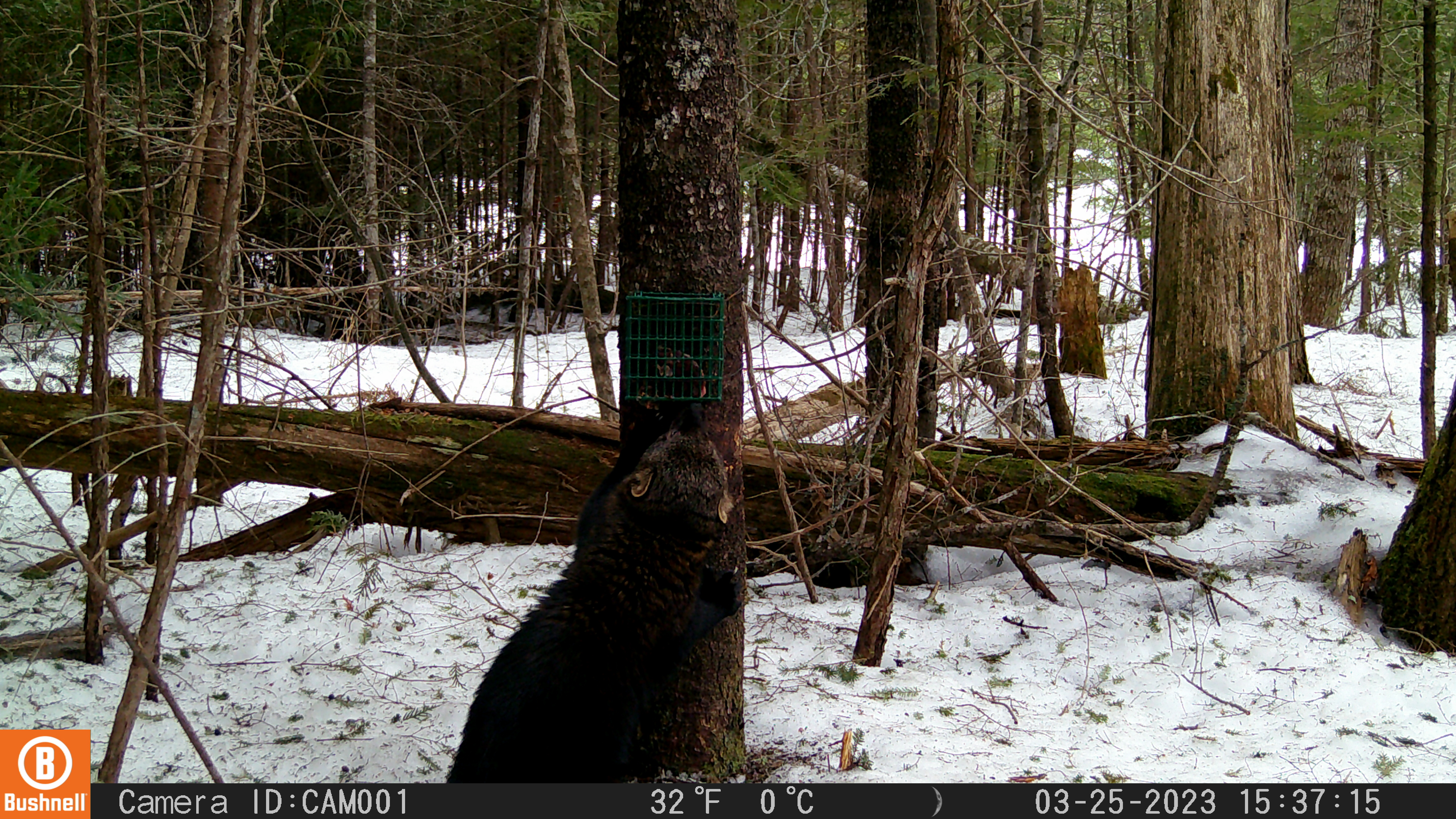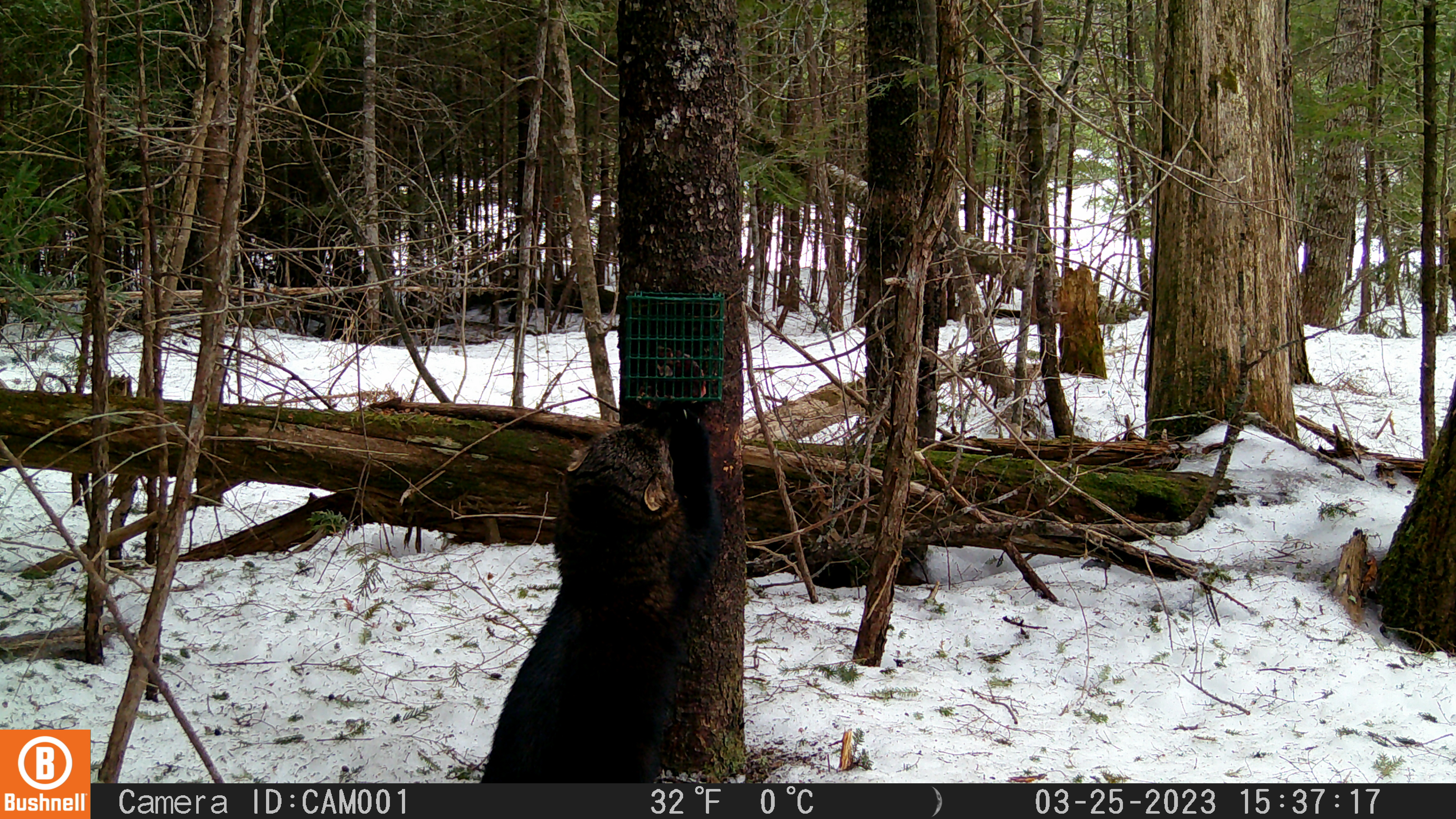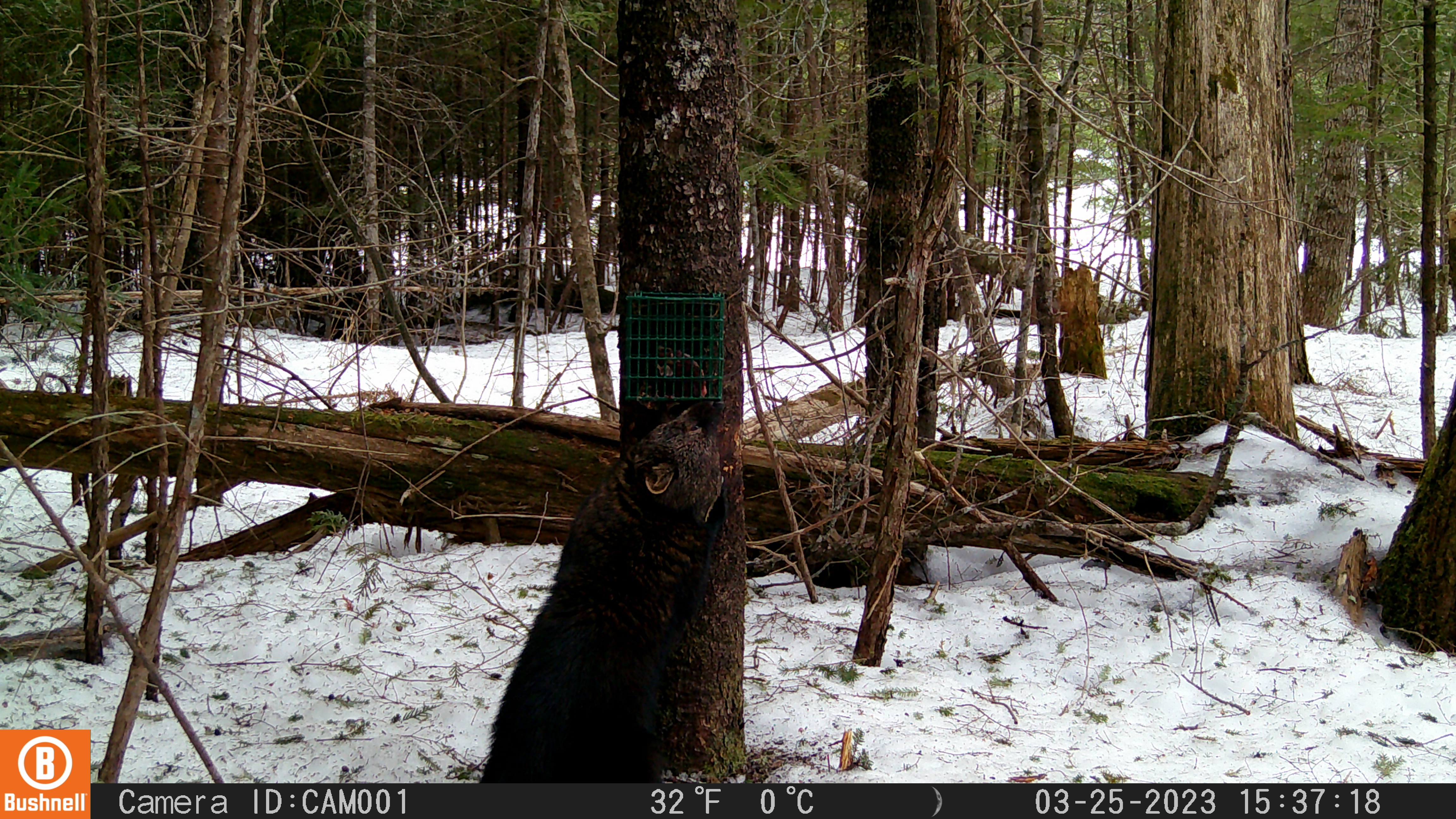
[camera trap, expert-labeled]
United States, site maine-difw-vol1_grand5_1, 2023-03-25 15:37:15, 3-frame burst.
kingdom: Animalia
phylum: Chordata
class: Mammalia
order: Carnivora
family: Mustelidae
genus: Pekania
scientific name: Pekania pennanti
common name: fisher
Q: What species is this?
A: Fisher (Pekania pennanti).